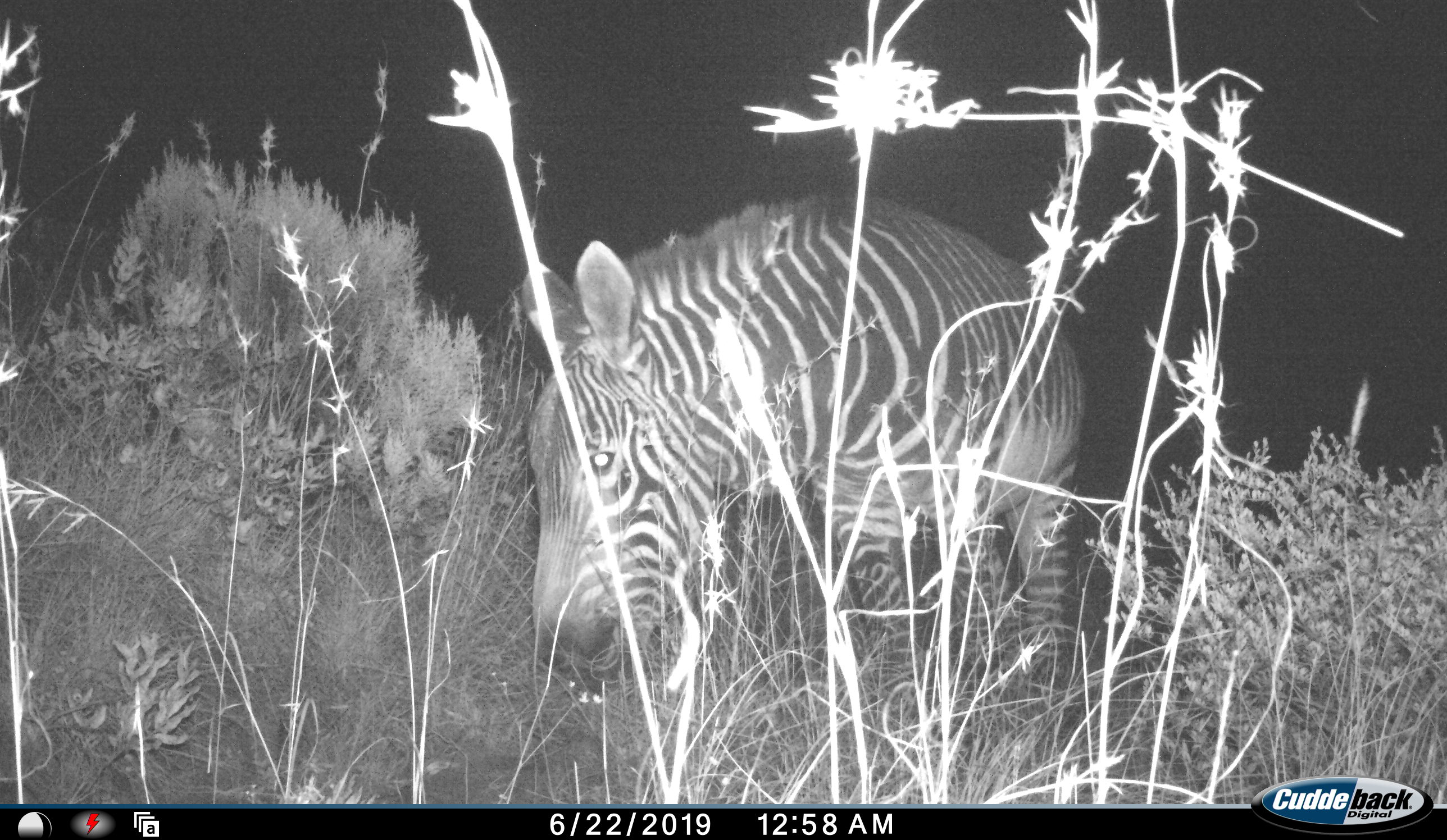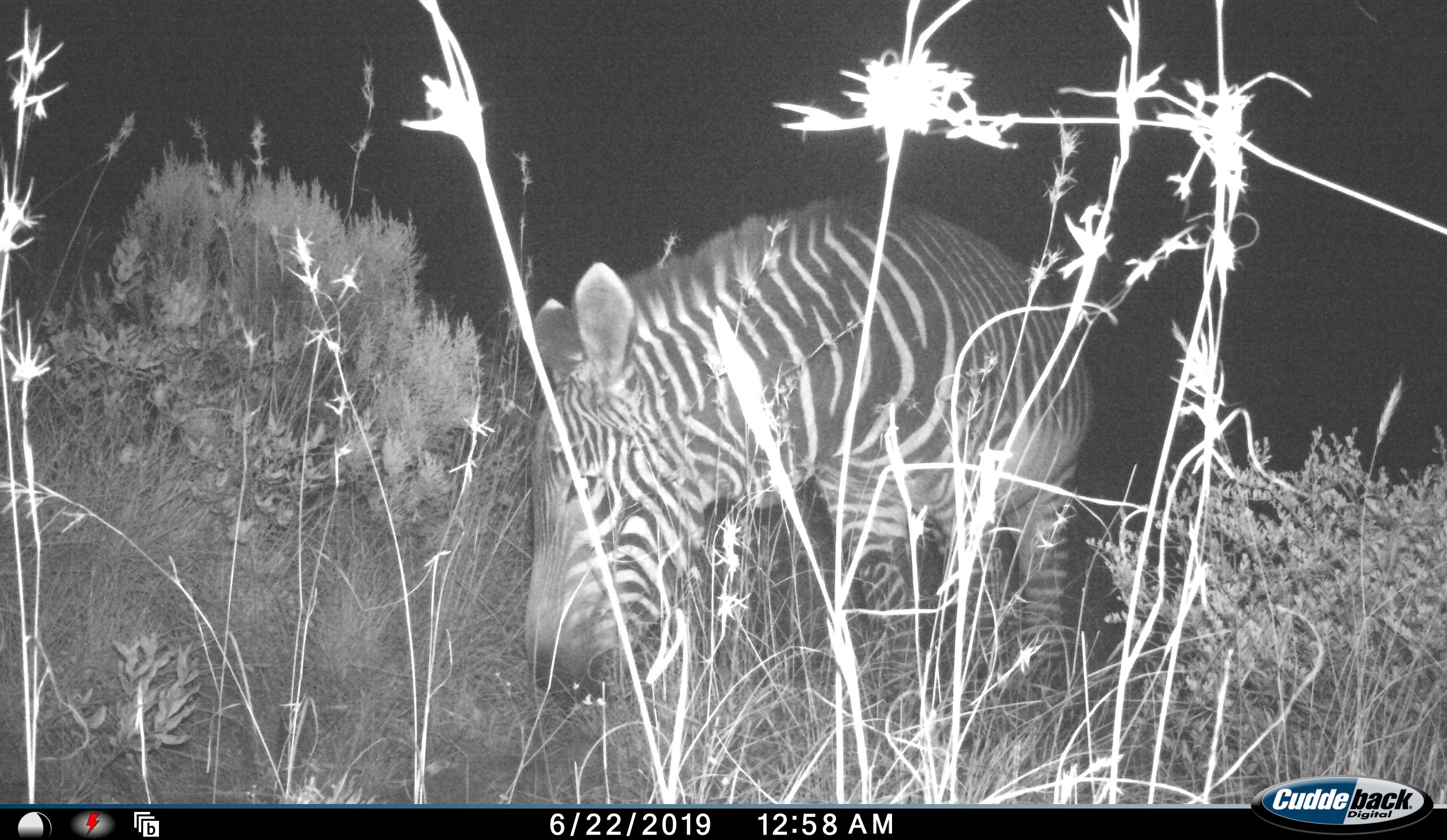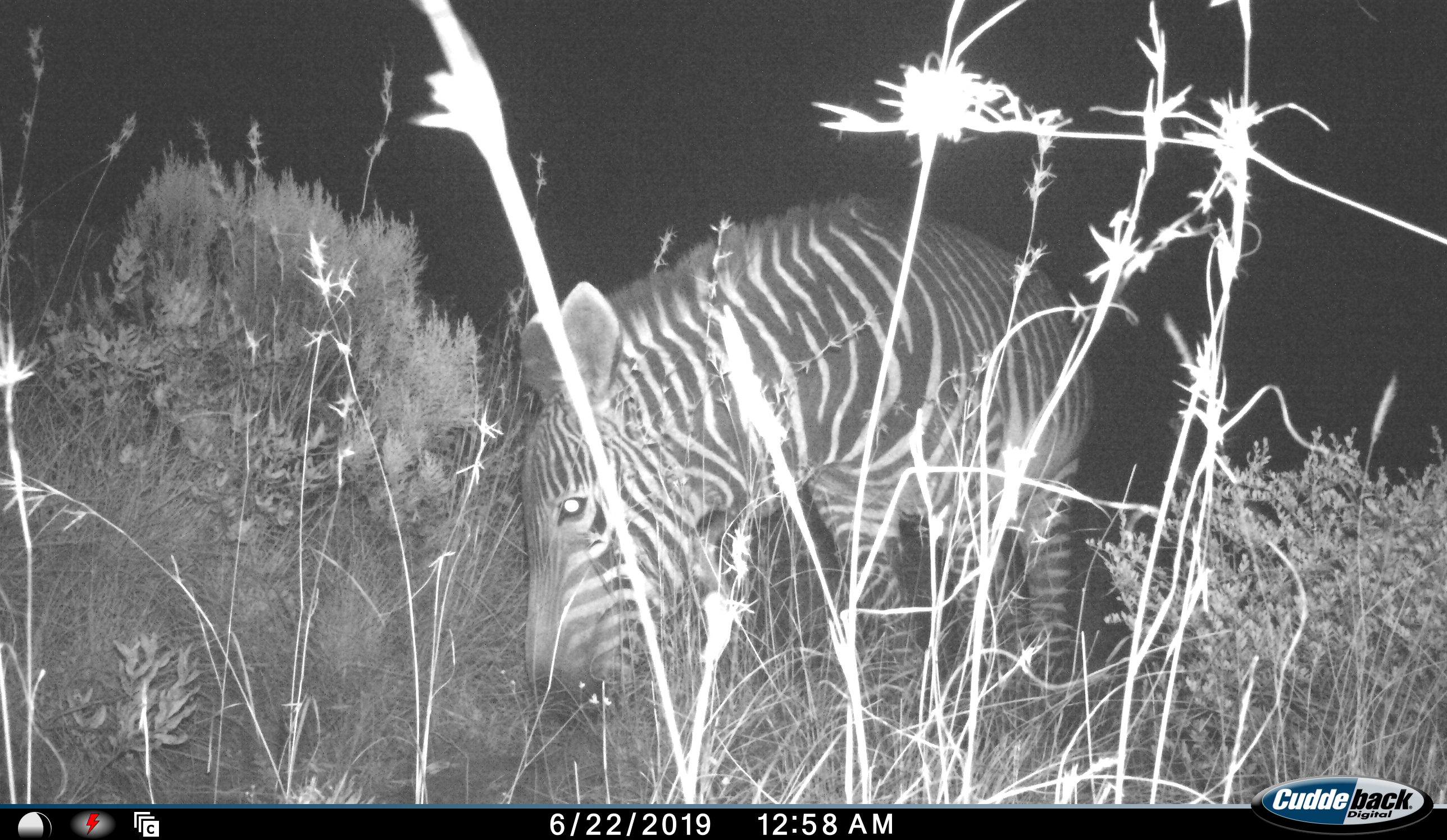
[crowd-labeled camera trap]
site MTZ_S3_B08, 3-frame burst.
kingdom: Animalia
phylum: Chordata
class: Mammalia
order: Perissodactyla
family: Equidae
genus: Equus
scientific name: Equus zebra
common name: mountain zebra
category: zebramountain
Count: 1.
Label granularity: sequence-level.